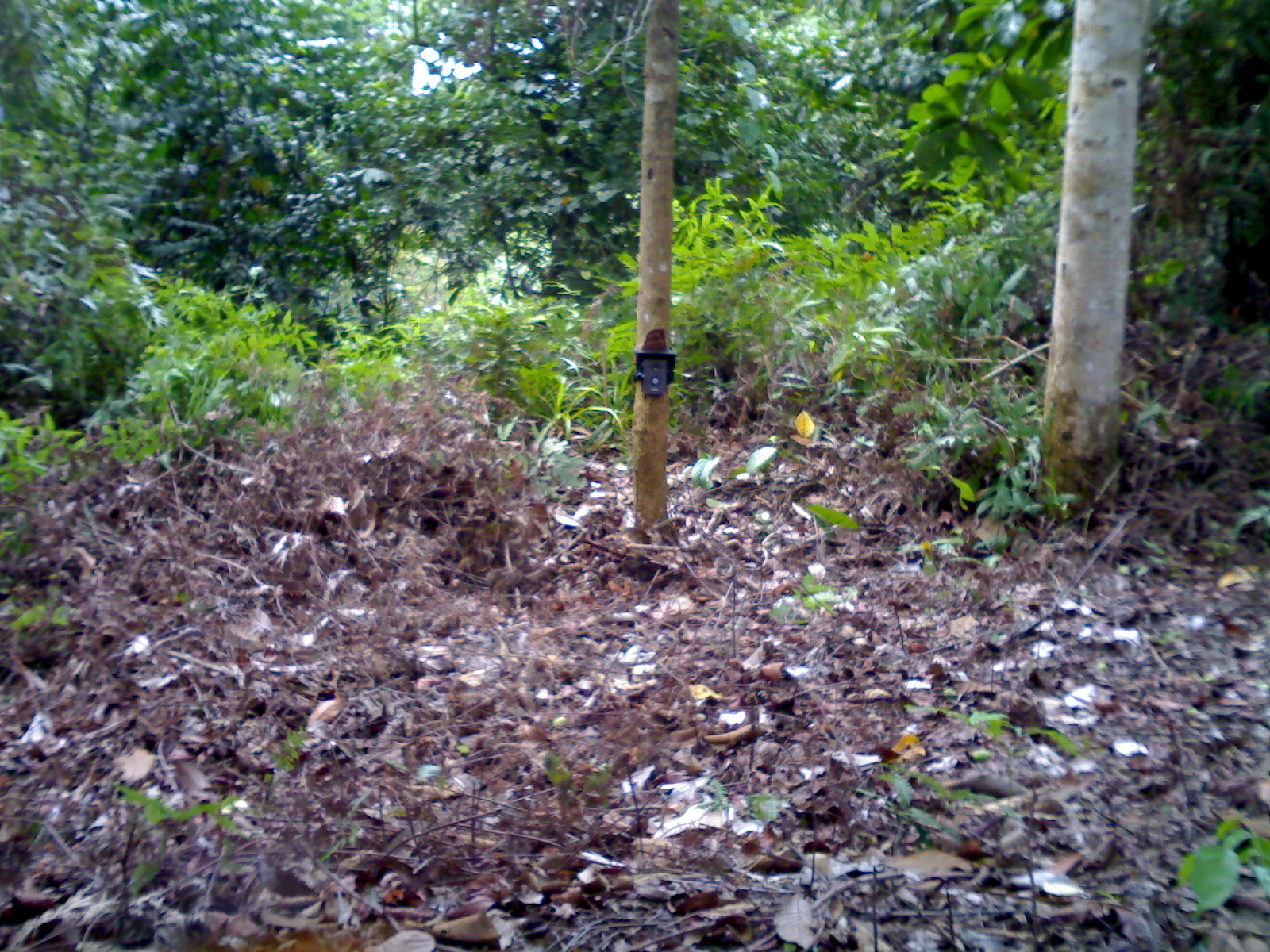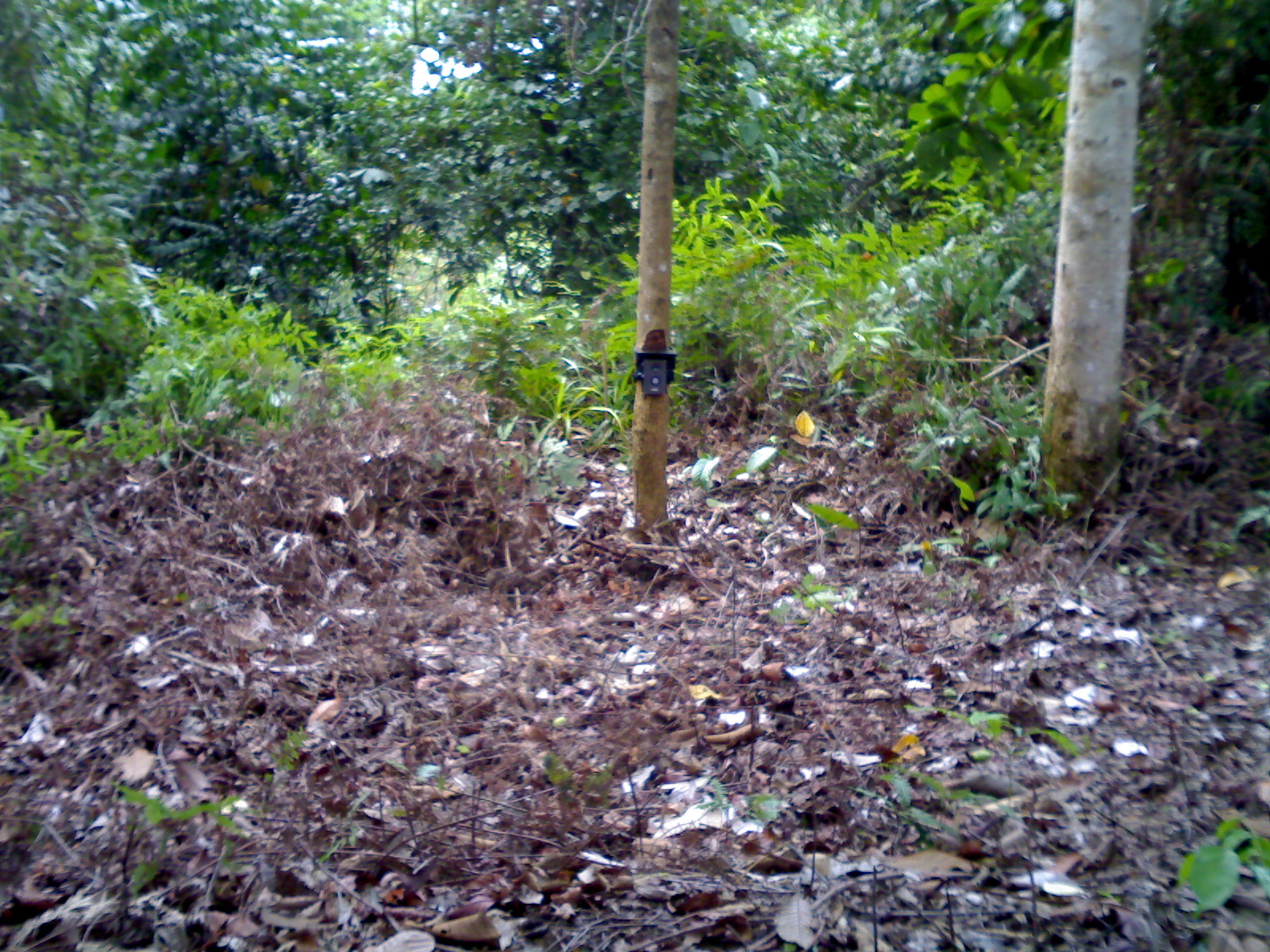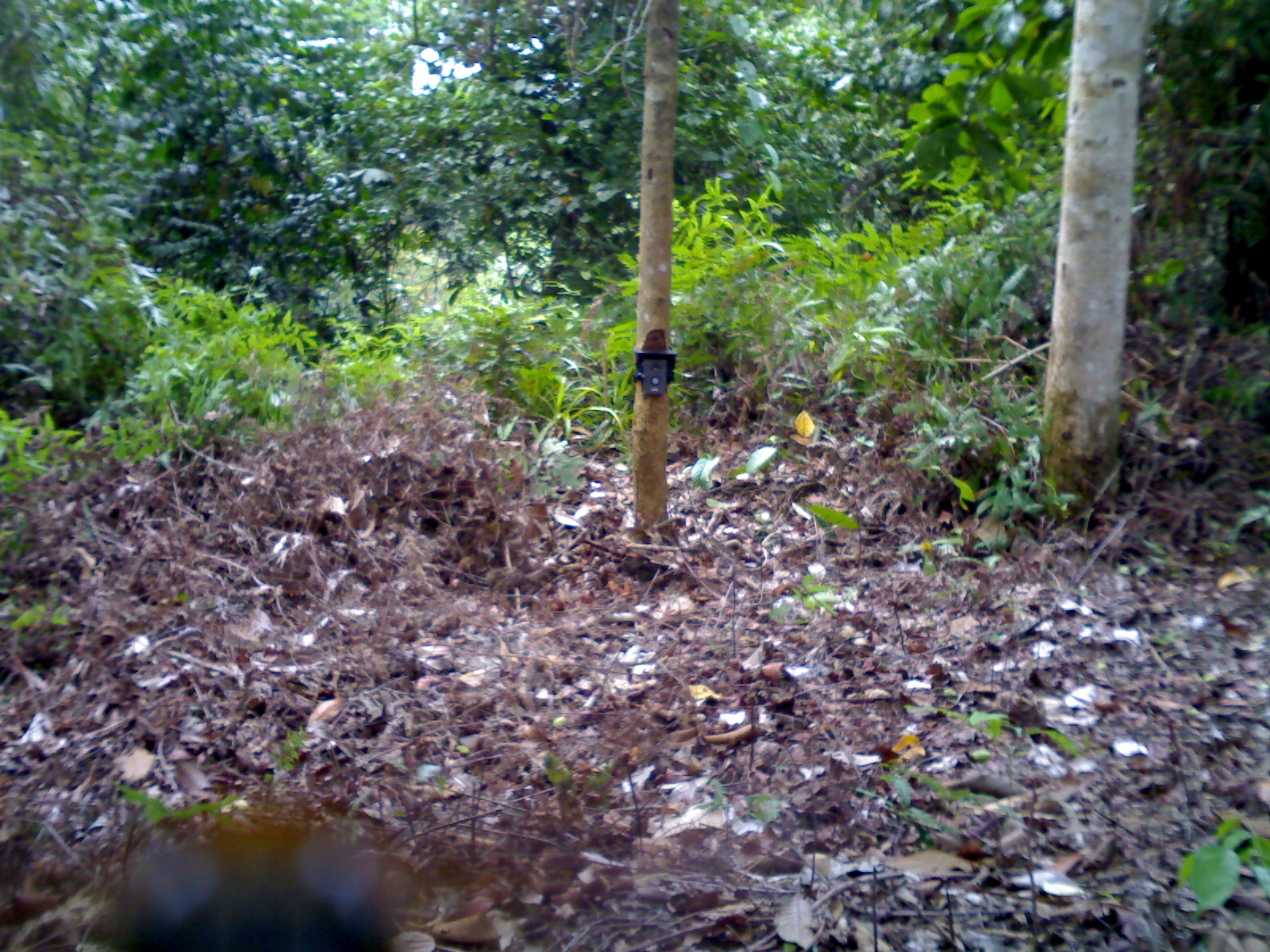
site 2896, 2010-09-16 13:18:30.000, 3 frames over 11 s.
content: unidentified animal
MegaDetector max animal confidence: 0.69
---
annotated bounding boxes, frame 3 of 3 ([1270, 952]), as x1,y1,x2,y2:
unidentifiable: 110,825,403,948